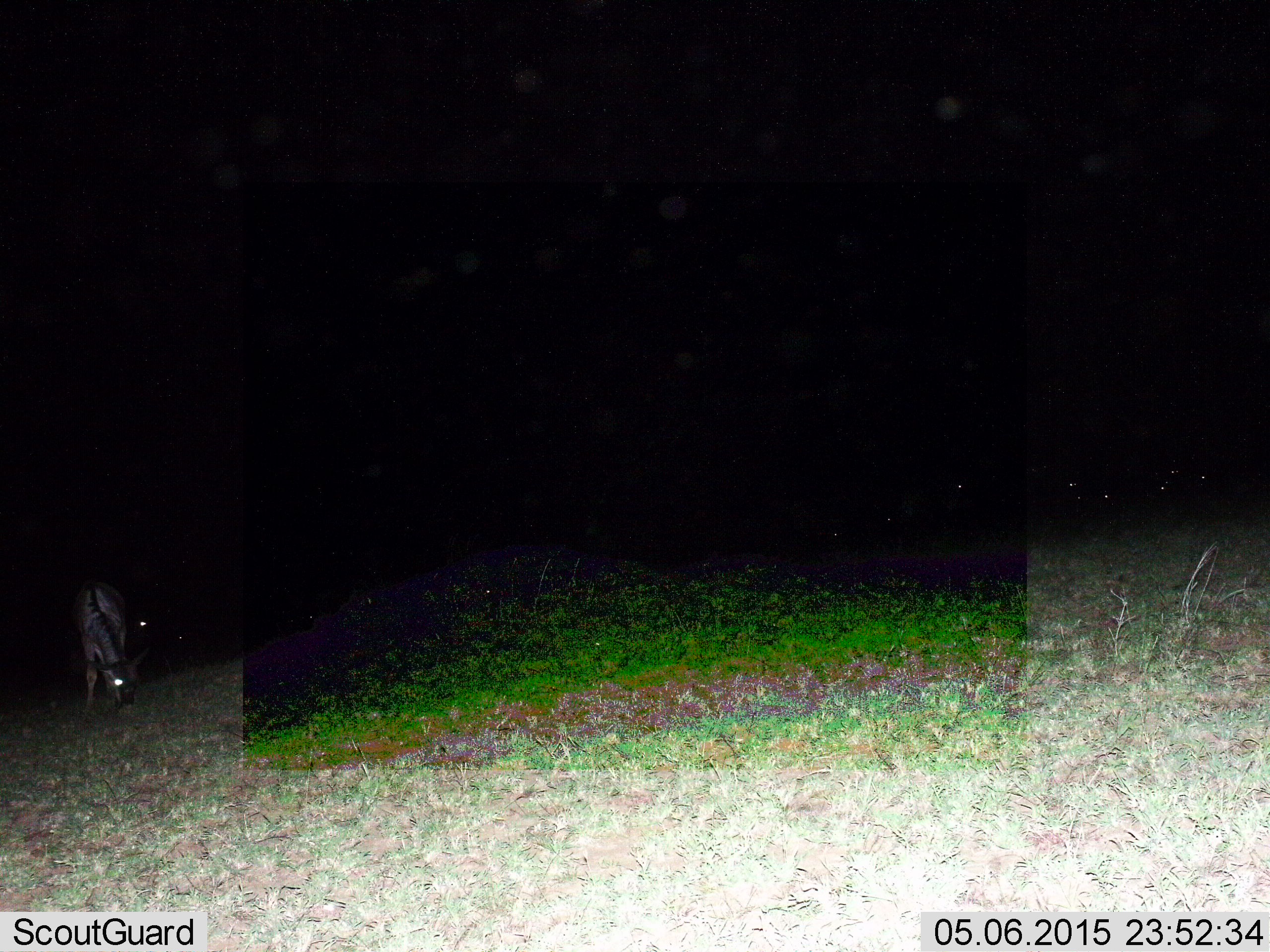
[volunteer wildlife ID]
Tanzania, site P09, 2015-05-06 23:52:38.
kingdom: Animalia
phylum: Chordata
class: Mammalia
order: Artiodactyla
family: Bovidae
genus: Connochaetes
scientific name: Connochaetes taurinus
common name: blue wildebeest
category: wildebeest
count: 2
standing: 40%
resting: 0%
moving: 0%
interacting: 0%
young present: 20%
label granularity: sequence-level